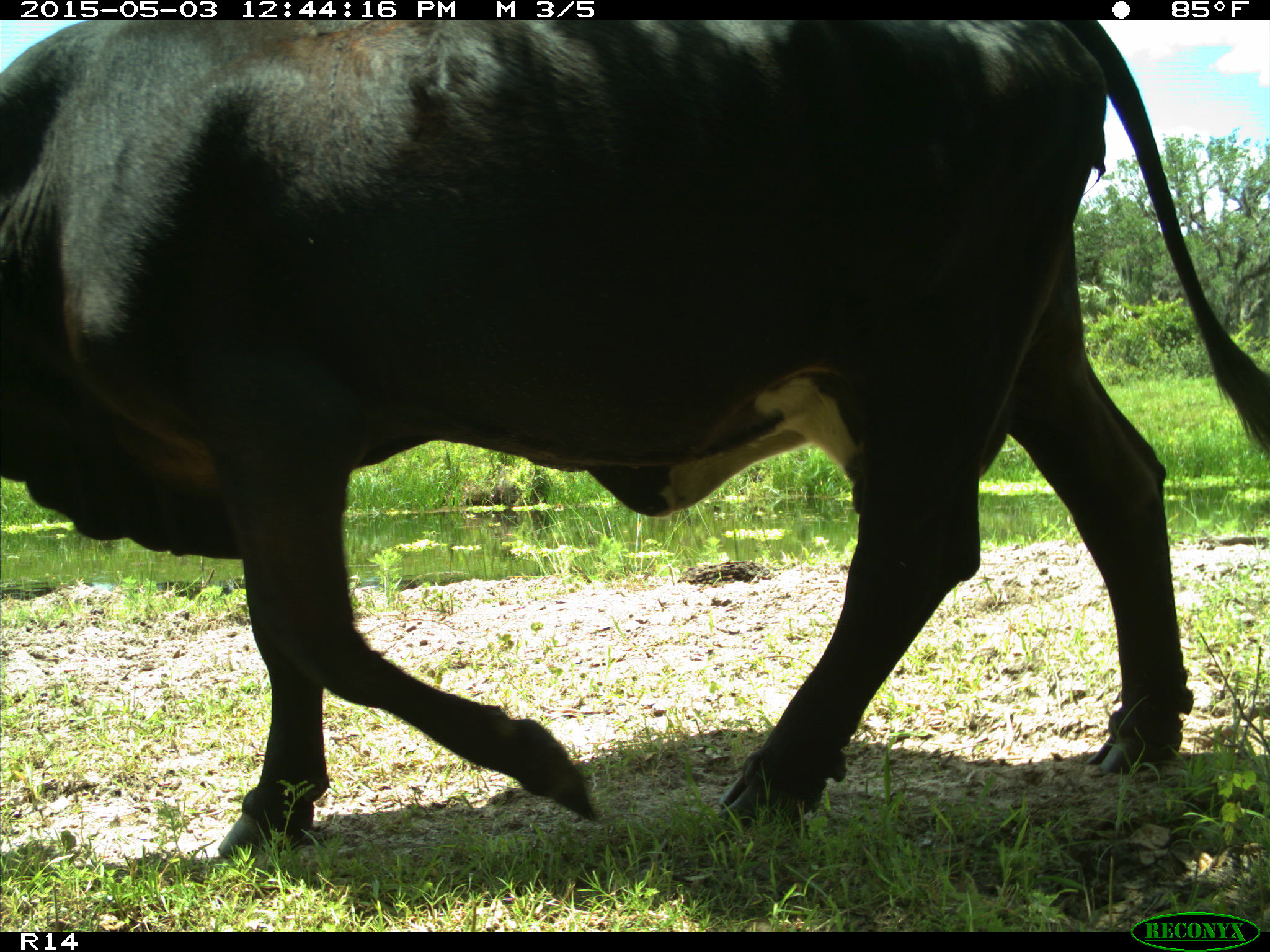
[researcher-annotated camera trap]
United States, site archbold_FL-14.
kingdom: Animalia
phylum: Chordata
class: Mammalia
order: Artiodactyla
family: Bovidae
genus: Bos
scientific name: Bos taurus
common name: domestic cow